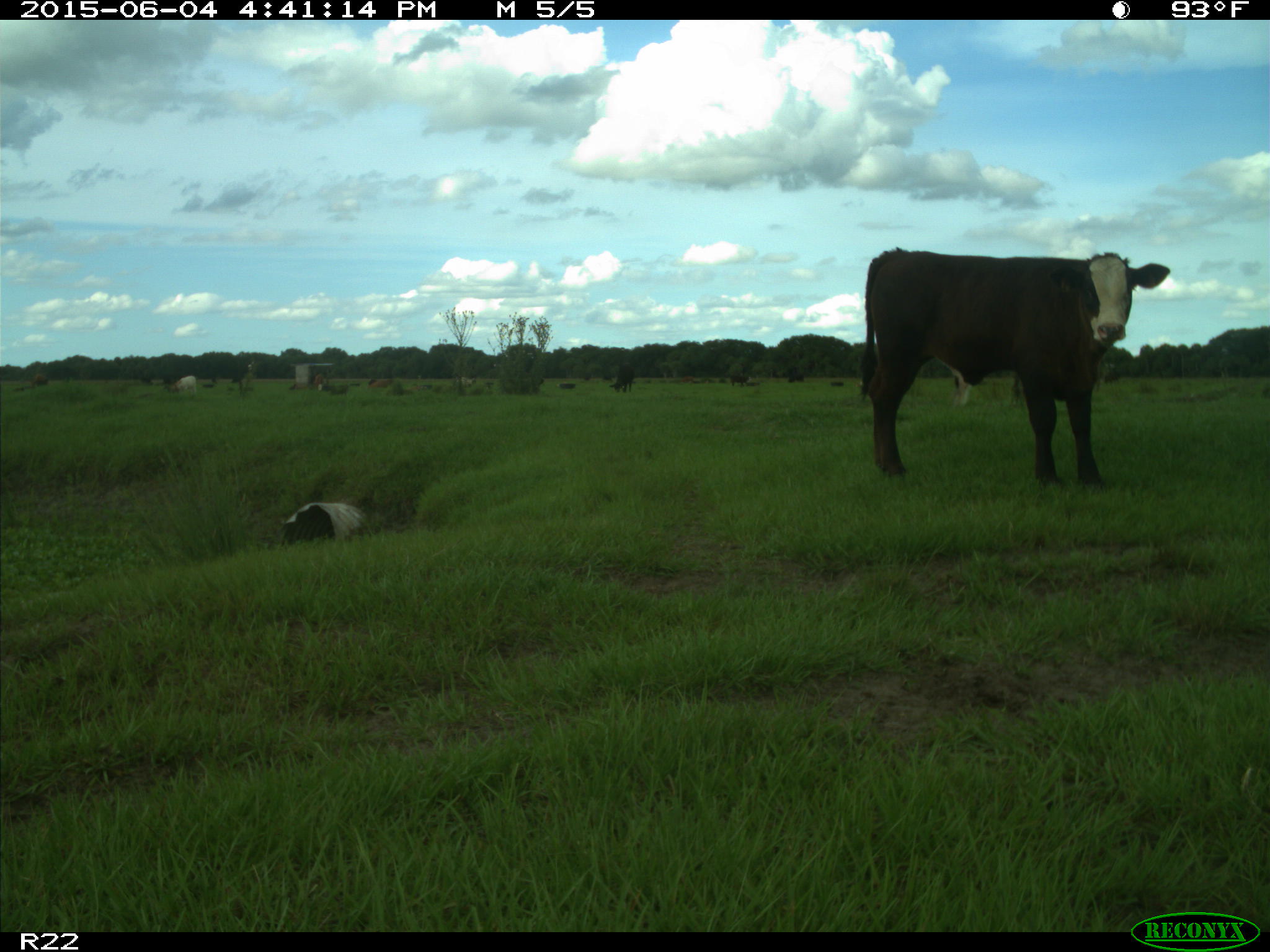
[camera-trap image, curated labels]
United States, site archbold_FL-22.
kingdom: Animalia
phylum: Chordata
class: Mammalia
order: Artiodactyla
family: Bovidae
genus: Bos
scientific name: Bos taurus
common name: domestic cow